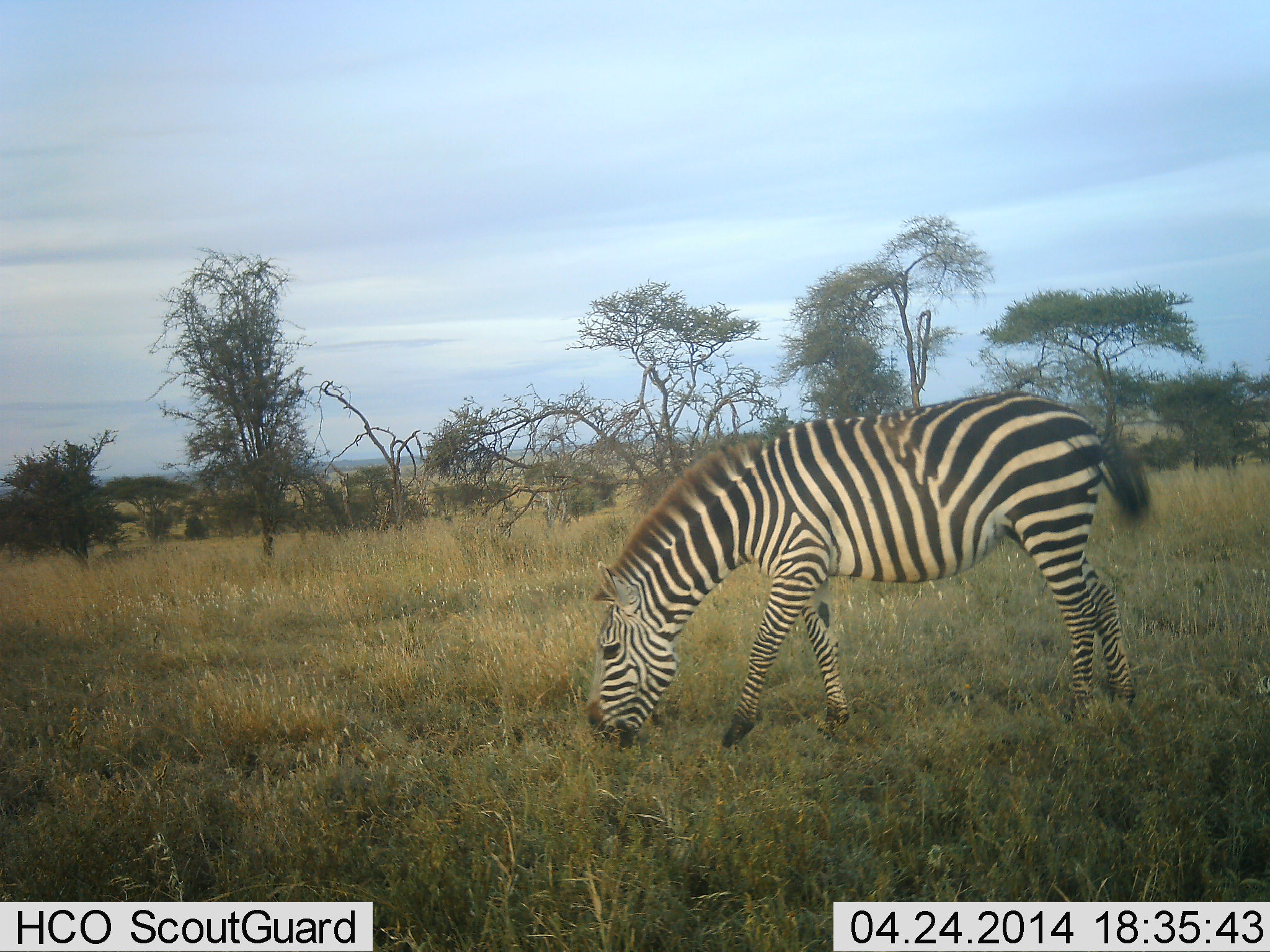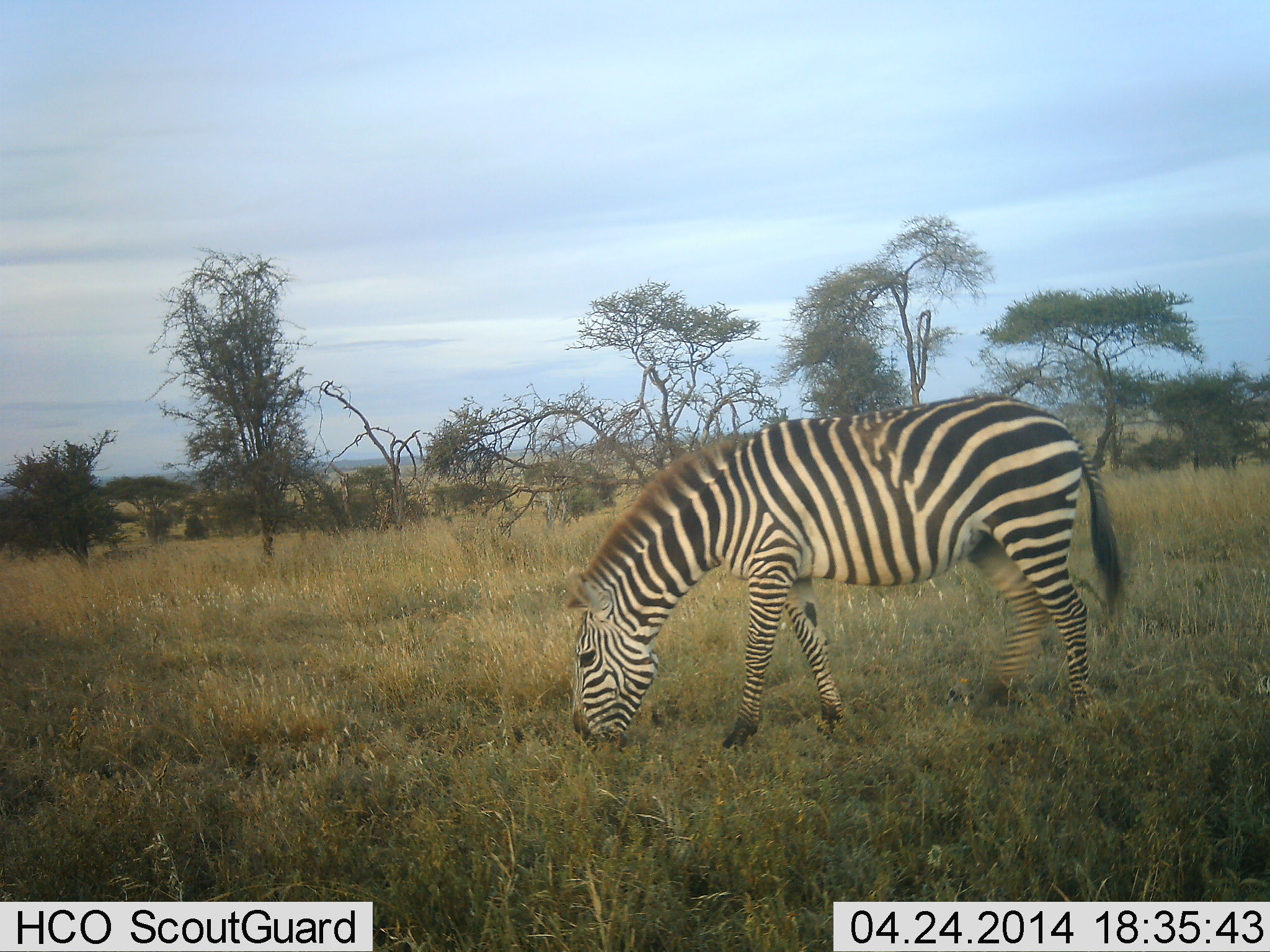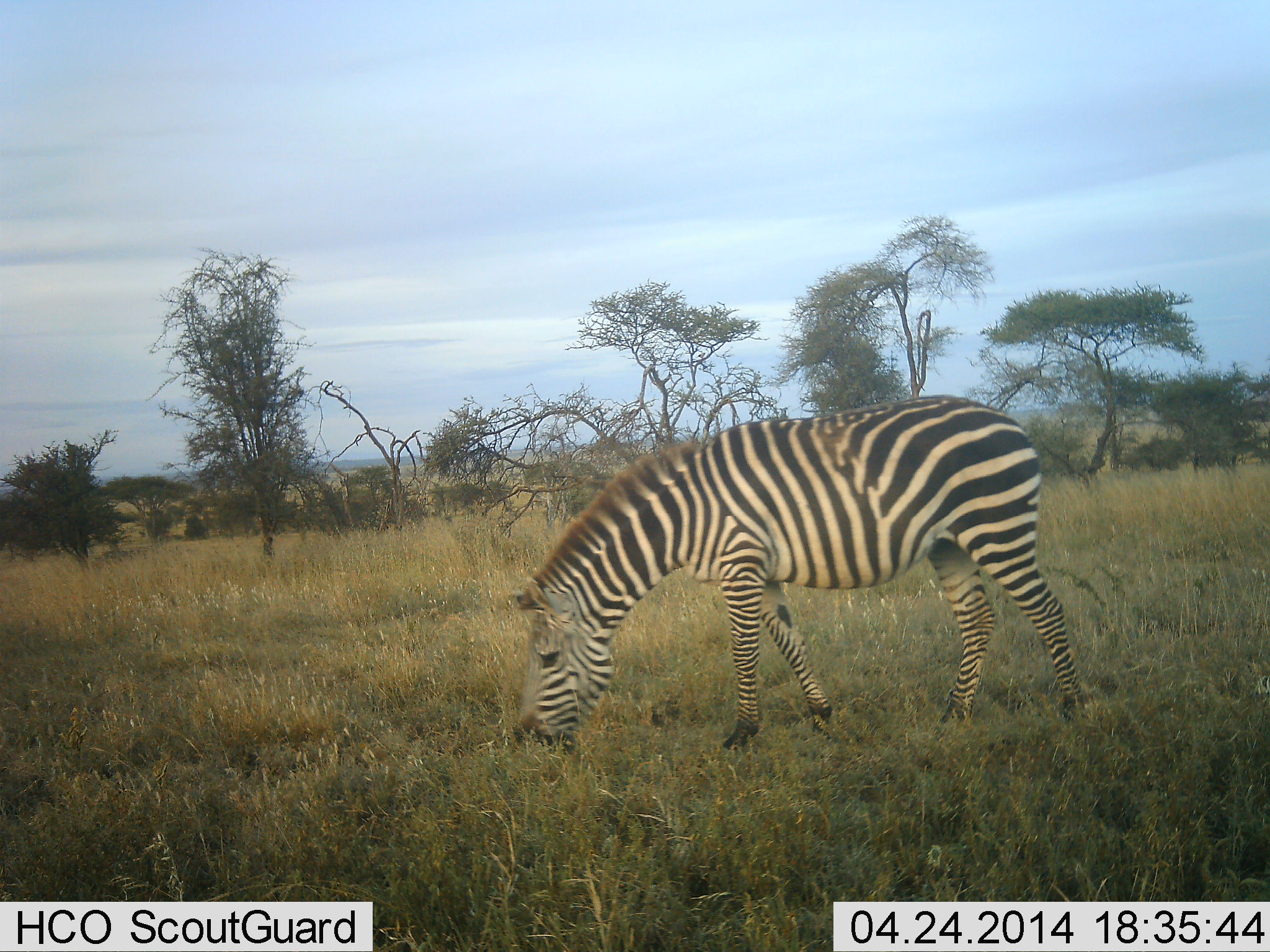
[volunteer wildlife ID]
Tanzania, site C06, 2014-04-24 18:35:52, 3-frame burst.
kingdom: Animalia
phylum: Chordata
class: Mammalia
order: Perissodactyla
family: Equidae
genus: Equus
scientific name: Equus quagga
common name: plains zebra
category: zebra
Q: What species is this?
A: Zebra (plains zebra) (Equus quagga).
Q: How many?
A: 1.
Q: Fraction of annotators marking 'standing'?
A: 10%.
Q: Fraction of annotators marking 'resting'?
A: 0%.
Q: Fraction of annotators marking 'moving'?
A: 20%.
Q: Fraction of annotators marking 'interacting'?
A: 0%.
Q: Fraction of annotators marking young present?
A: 0%.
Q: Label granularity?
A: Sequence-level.